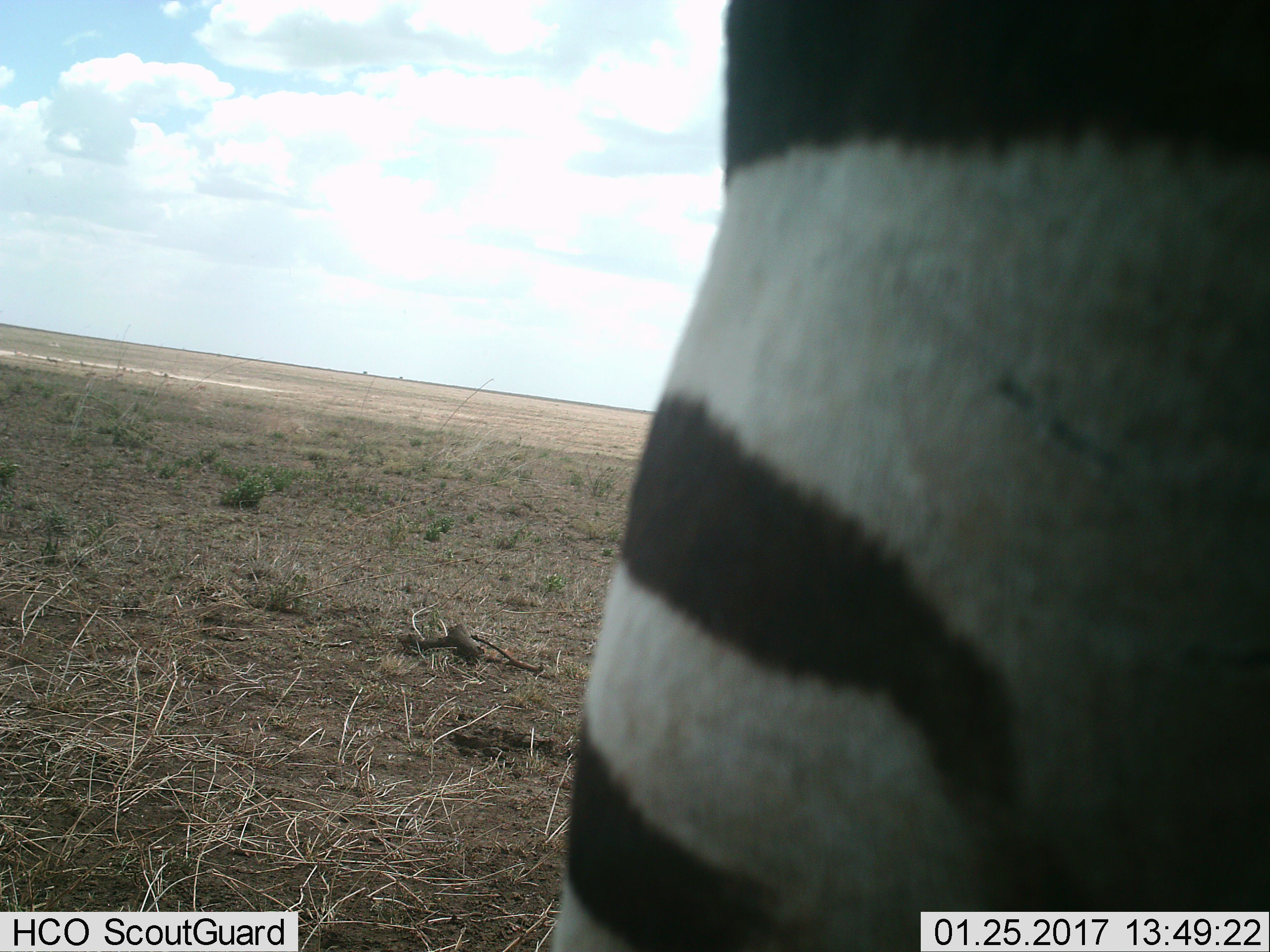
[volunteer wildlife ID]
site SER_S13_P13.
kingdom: Animalia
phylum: Chordata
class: Mammalia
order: Perissodactyla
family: Equidae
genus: Equus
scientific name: Equus quagga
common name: plains zebra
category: zebraplains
Zebraplains (plains zebra) (Equus quagga), count 1. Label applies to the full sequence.